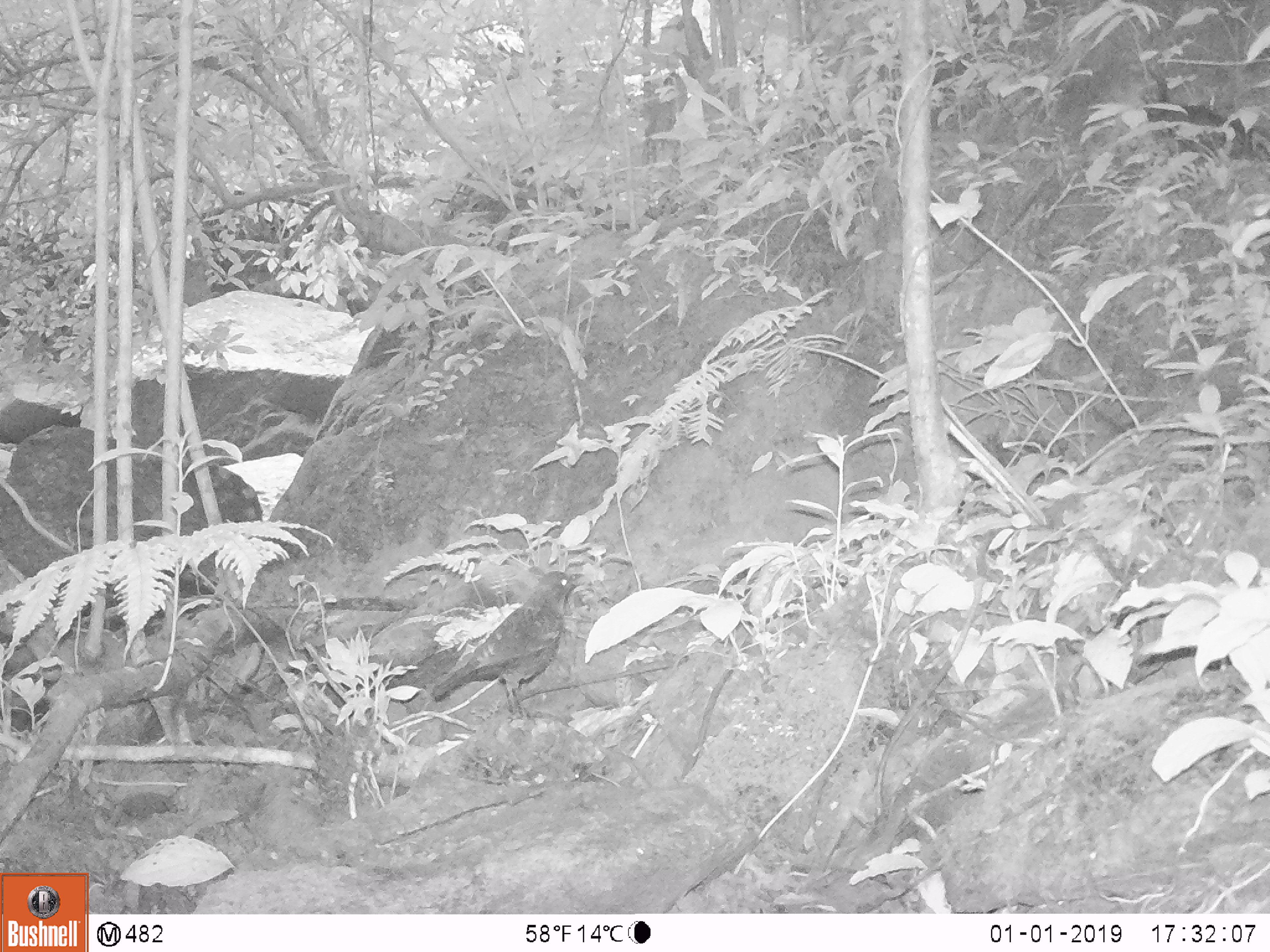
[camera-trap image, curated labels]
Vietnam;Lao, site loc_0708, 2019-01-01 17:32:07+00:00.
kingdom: Animalia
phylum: Chordata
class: Aves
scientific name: Aves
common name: bird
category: unidentified bird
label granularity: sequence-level